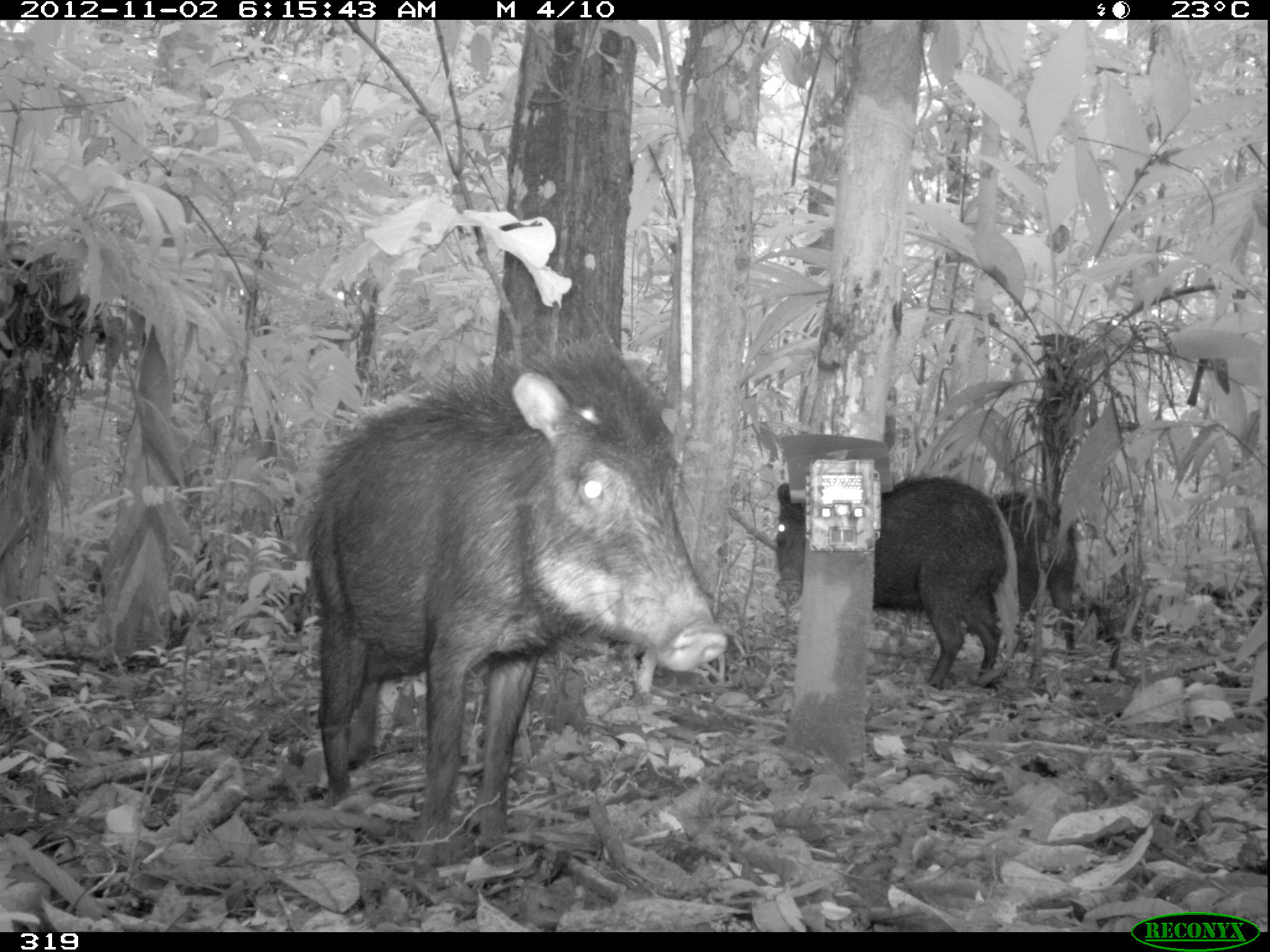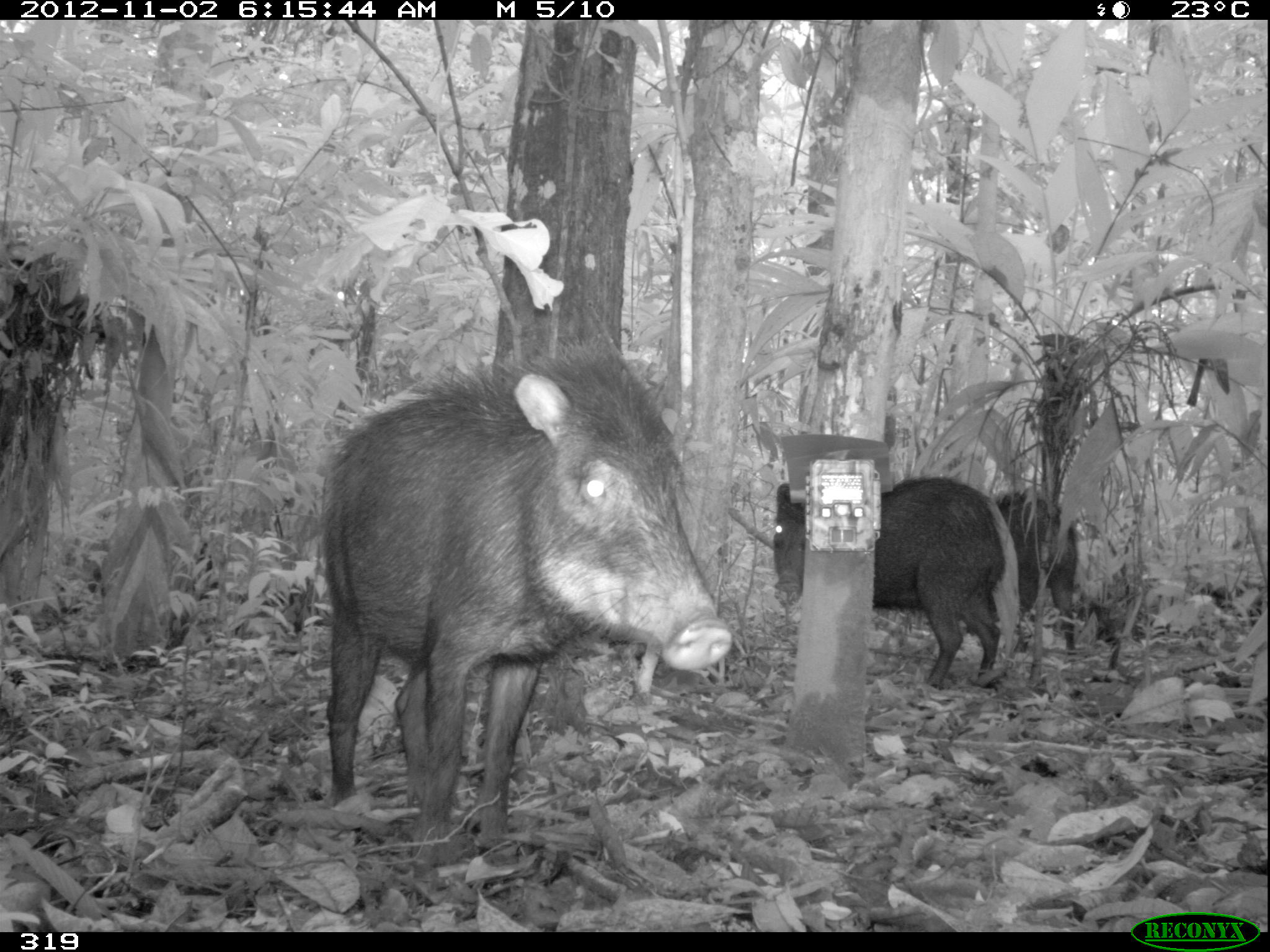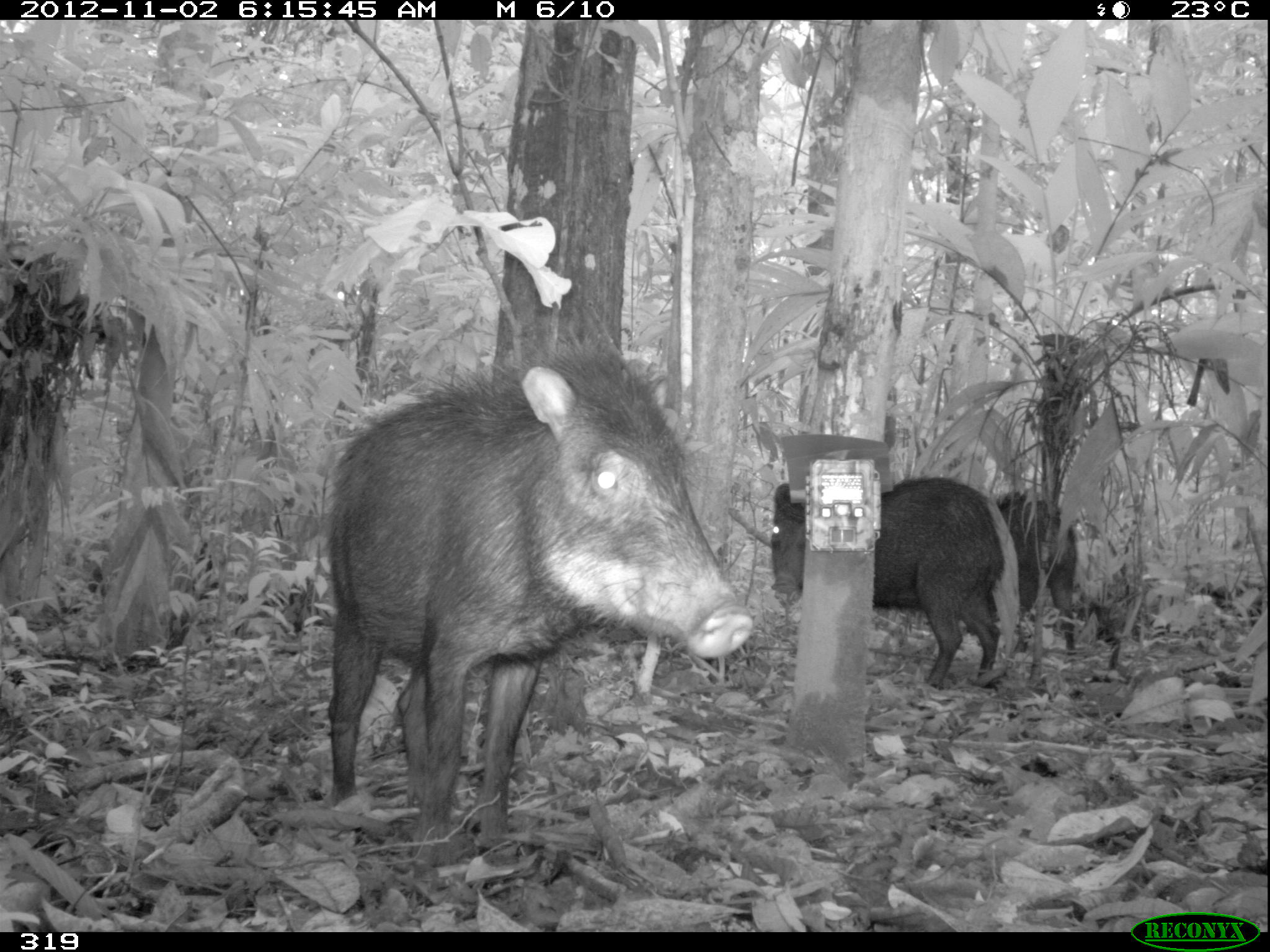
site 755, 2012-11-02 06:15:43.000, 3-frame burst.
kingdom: Animalia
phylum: Chordata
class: Mammalia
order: Artiodactyla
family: Tayassuidae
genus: Tayassu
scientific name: Tayassu pecari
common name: white-lipped peccary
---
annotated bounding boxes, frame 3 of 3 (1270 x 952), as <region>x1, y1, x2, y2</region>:
tayassu pecari: <region>318, 307, 756, 849</region>; <region>768, 472, 1007, 686</region>; <region>997, 484, 1083, 645</region>